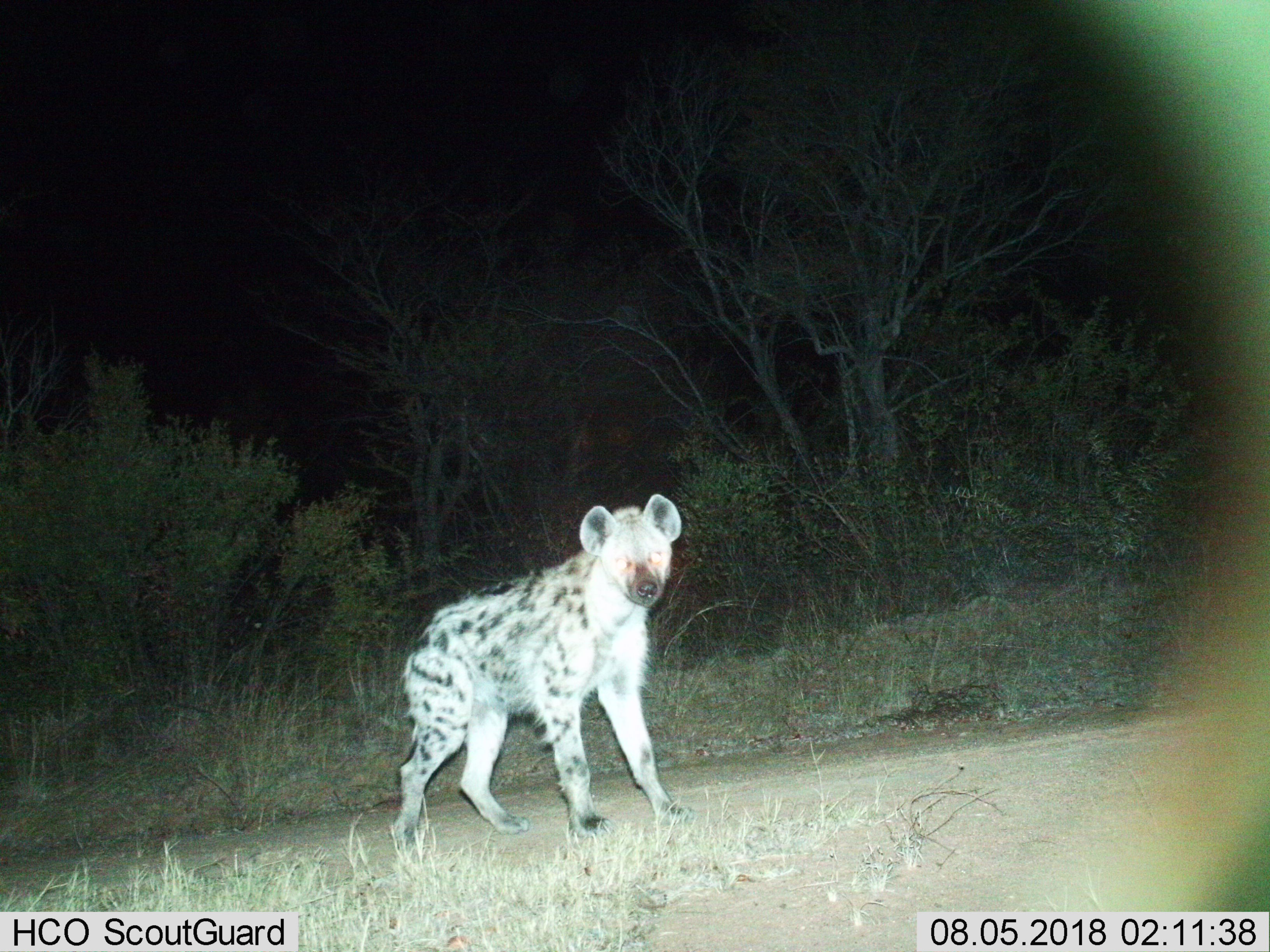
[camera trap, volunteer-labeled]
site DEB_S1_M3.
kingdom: Animalia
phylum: Chordata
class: Mammalia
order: Carnivora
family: Hyaenidae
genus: Crocuta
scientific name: Crocuta crocuta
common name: spotted hyena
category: hyenaspotted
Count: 1.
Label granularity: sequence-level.